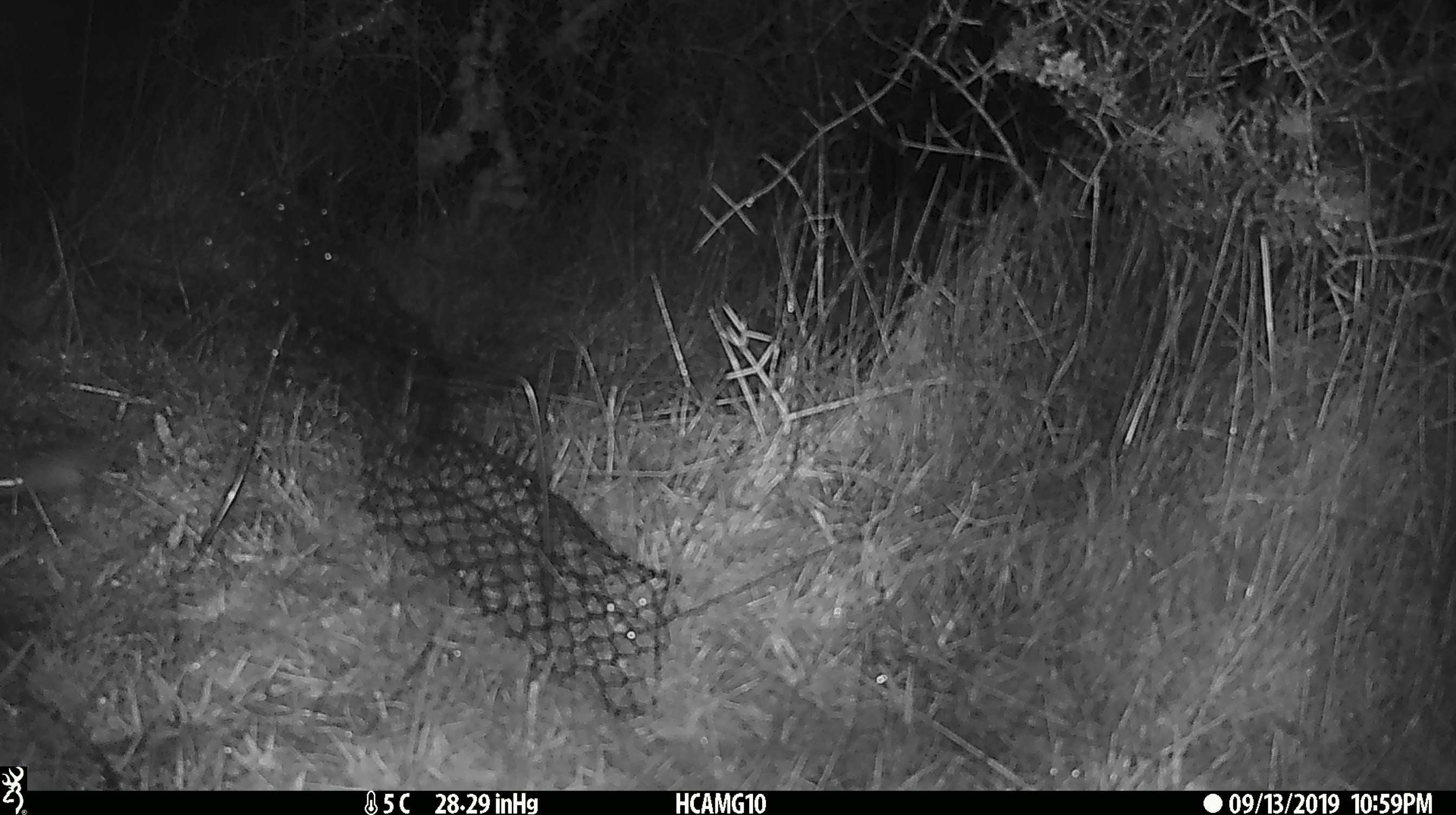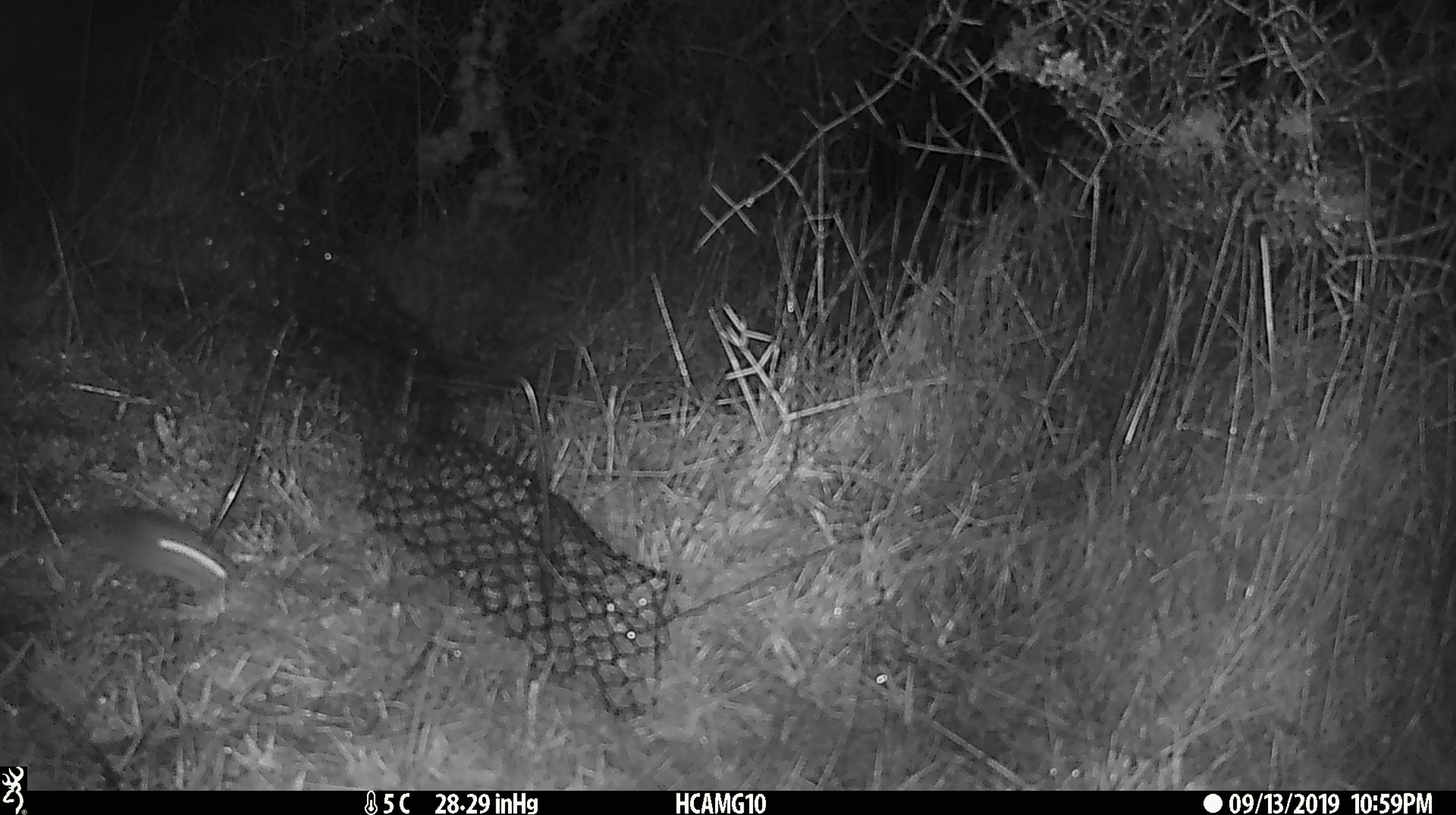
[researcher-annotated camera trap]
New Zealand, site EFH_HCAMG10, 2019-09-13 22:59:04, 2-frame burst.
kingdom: Animalia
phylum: Chordata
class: Mammalia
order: Rodentia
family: Muridae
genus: Mus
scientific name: Mus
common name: mouse